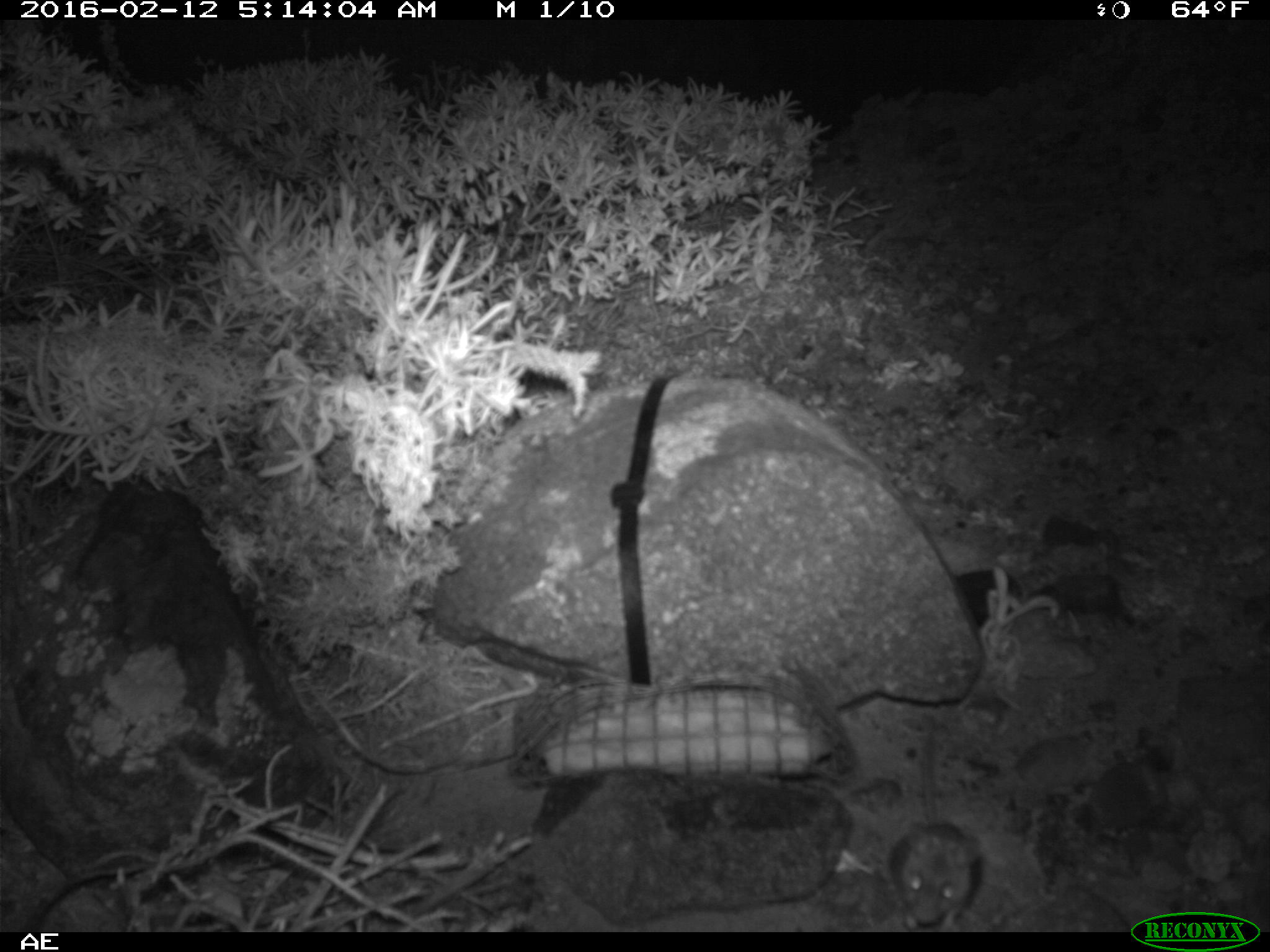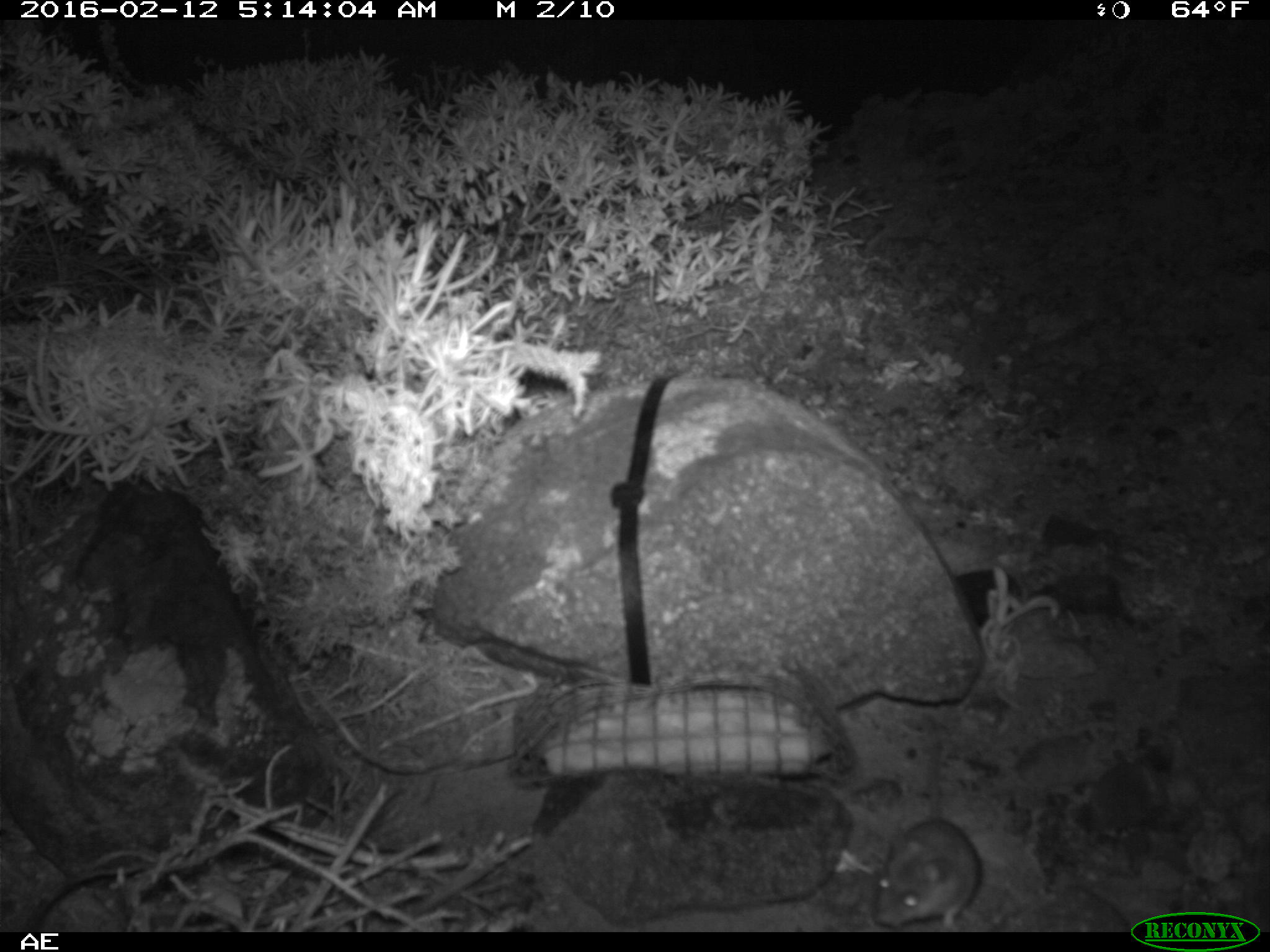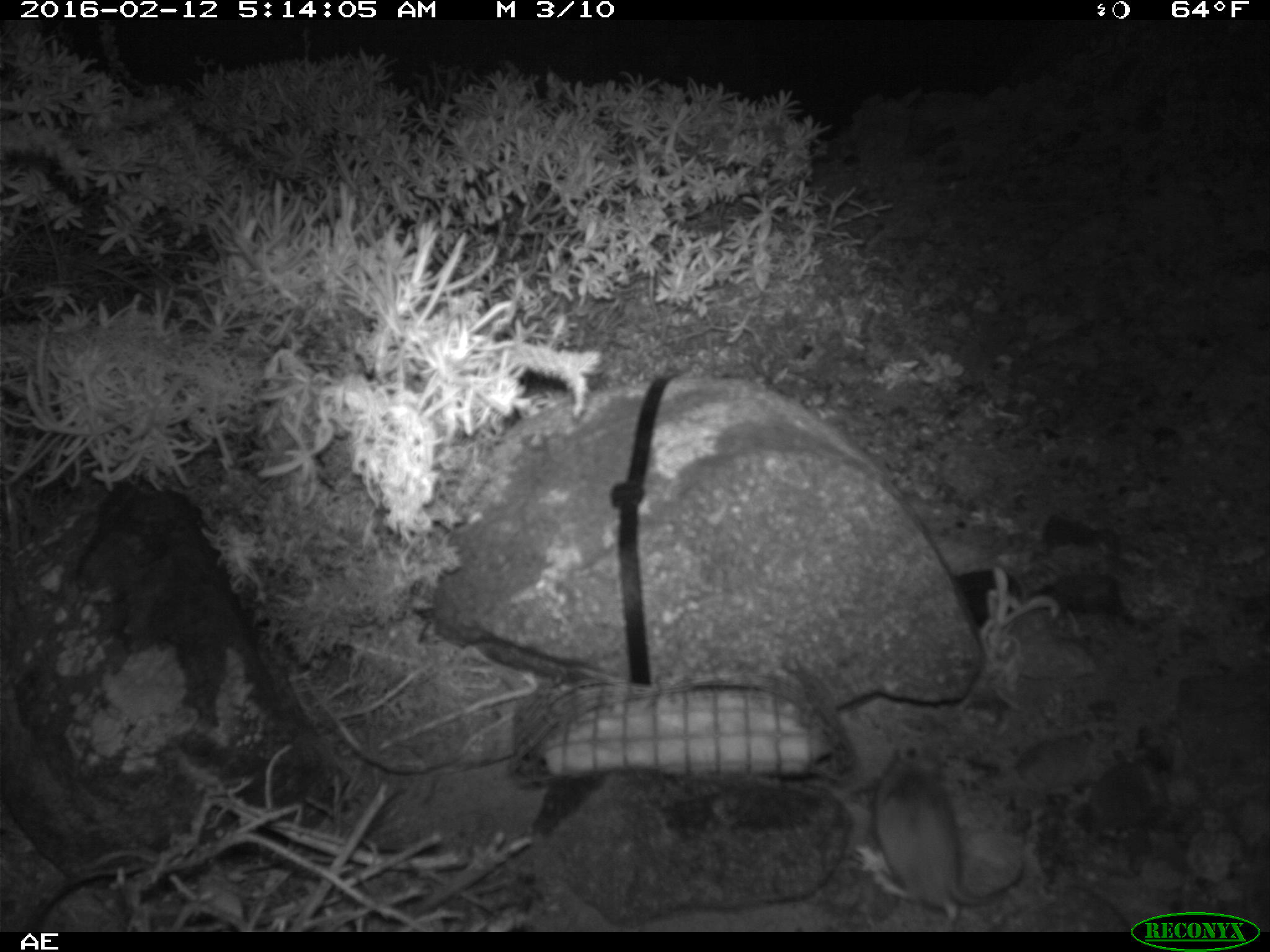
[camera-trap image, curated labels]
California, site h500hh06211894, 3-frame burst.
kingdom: Animalia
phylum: Chordata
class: Mammalia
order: Rodentia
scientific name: Rodentia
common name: rodent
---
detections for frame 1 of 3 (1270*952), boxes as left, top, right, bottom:
rodent: 889, 716, 980, 932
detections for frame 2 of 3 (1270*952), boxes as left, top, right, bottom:
rodent: 869, 731, 981, 932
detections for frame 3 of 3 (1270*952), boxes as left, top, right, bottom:
rodent: 873, 749, 1025, 923